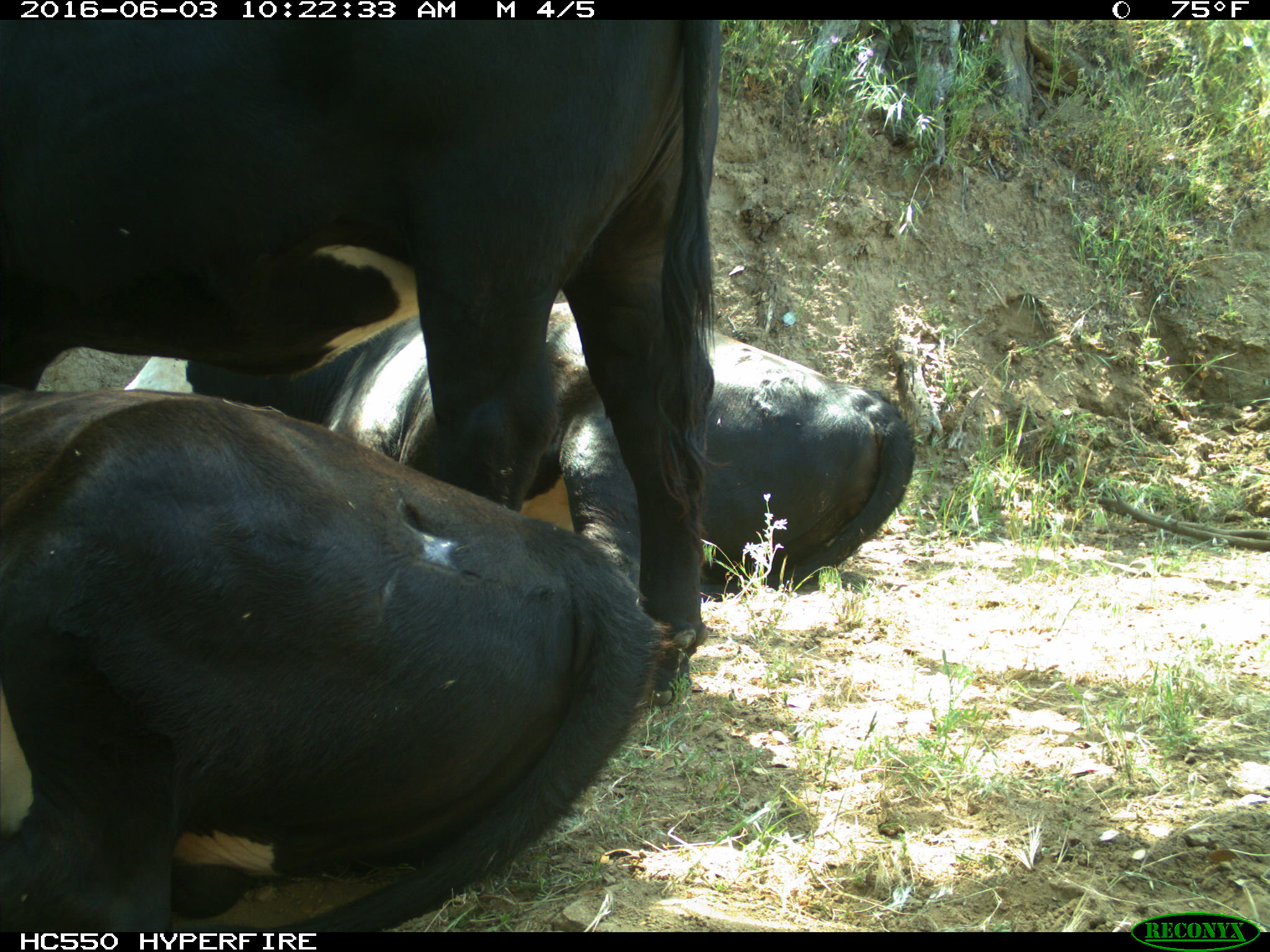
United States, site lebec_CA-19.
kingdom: Animalia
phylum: Chordata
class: Mammalia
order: Artiodactyla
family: Bovidae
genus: Bos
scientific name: Bos taurus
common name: domestic cow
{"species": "Bos taurus (domestic cow)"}